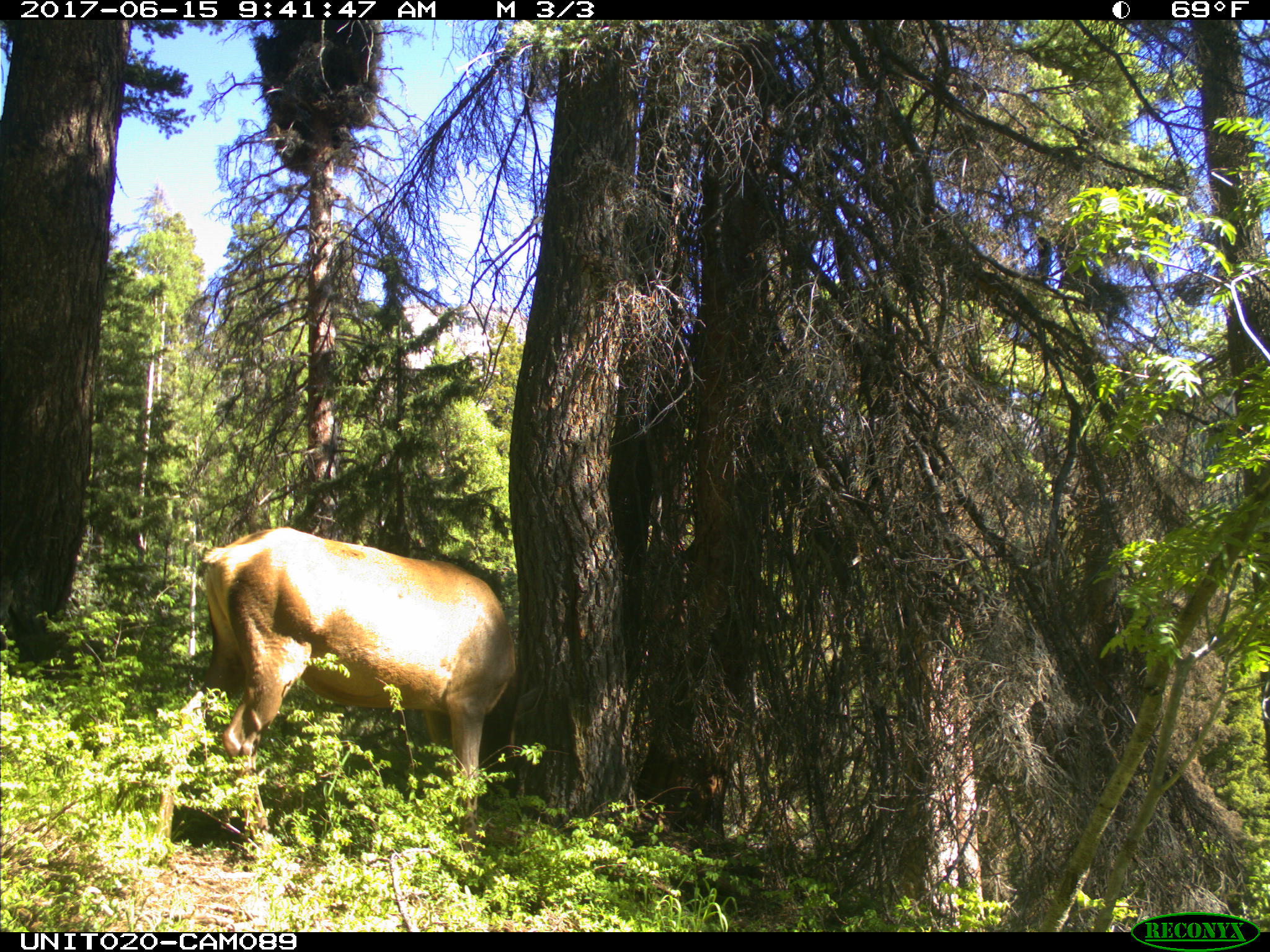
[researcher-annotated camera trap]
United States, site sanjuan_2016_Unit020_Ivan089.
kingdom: Animalia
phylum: Chordata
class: Mammalia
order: Artiodactyla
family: Cervidae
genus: Cervus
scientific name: Cervus elaphus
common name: red deer